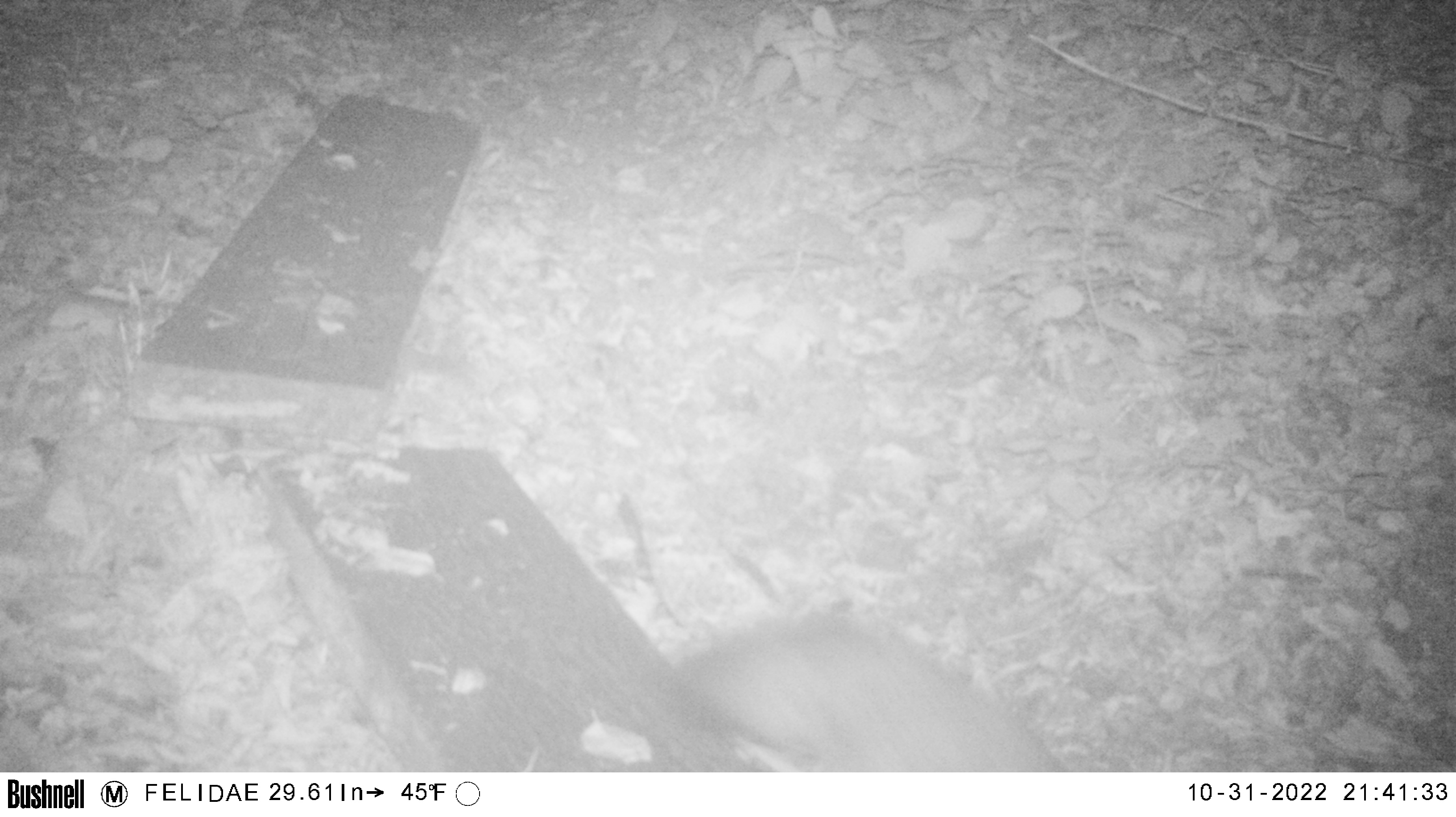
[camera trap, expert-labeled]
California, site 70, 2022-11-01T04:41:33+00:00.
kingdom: Animalia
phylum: Chordata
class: Mammalia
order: Carnivora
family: Canidae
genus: Urocyon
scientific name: Urocyon cinereoargenteus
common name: gray fox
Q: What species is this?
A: Gray fox (Urocyon cinereoargenteus).